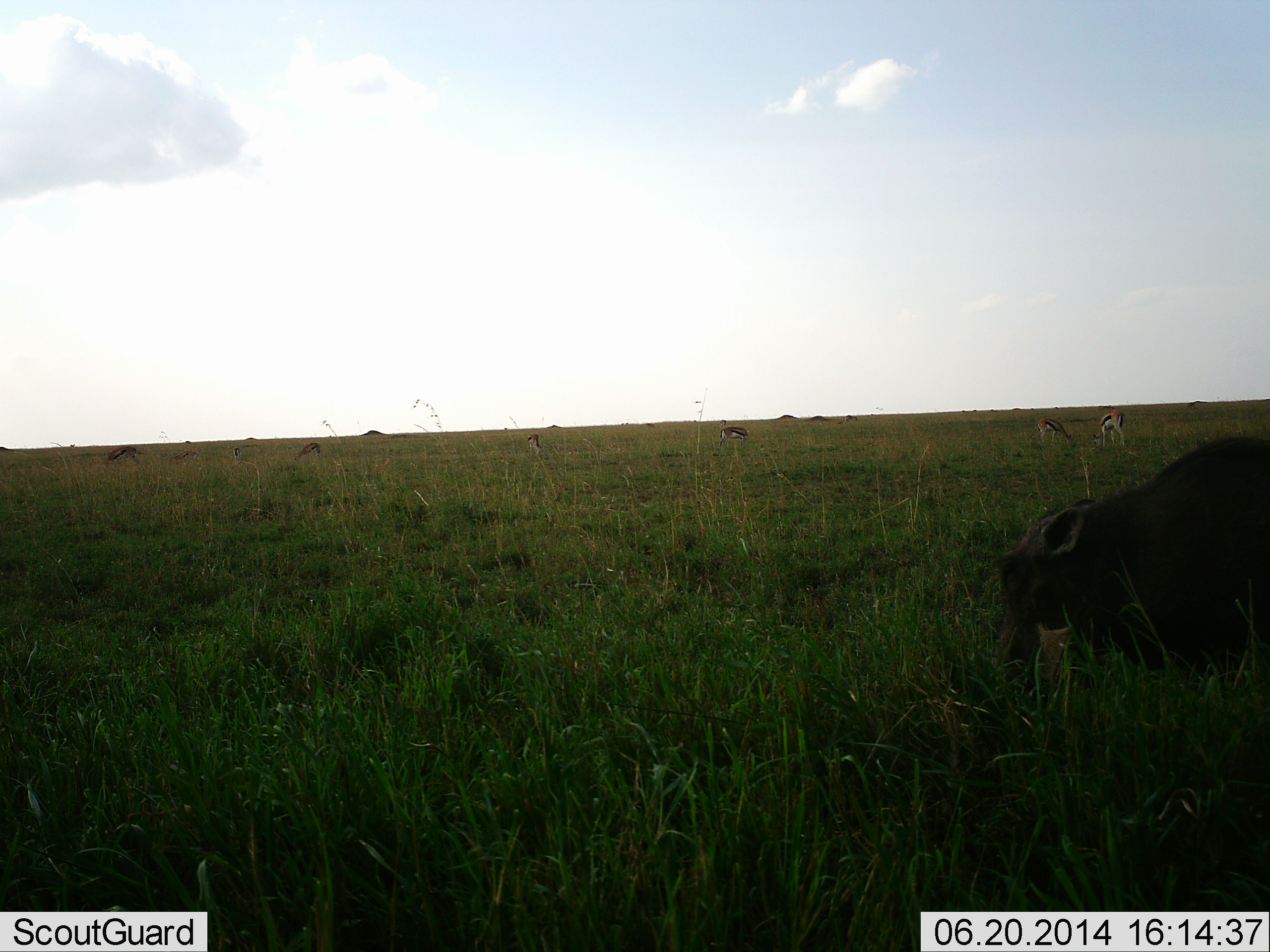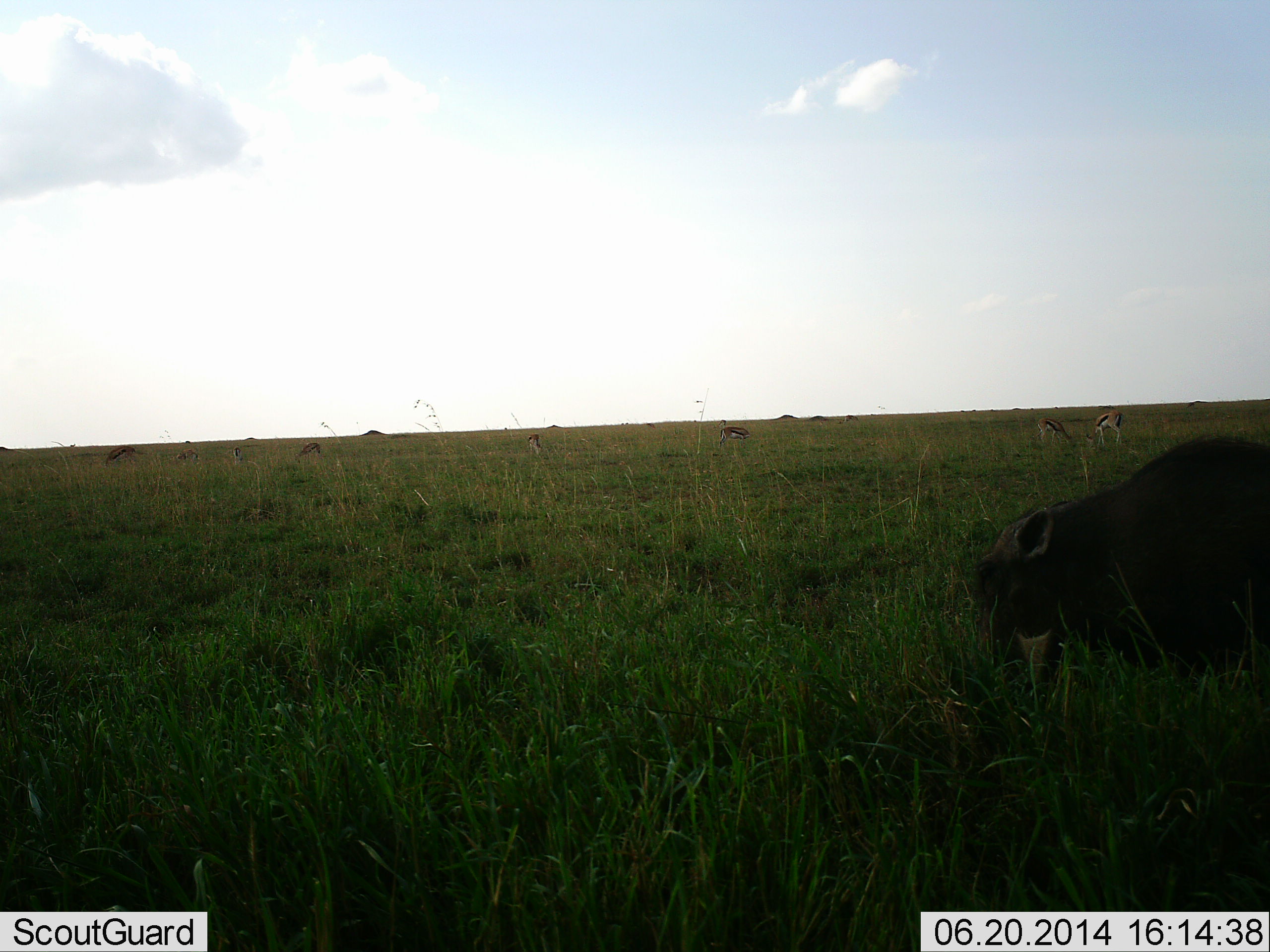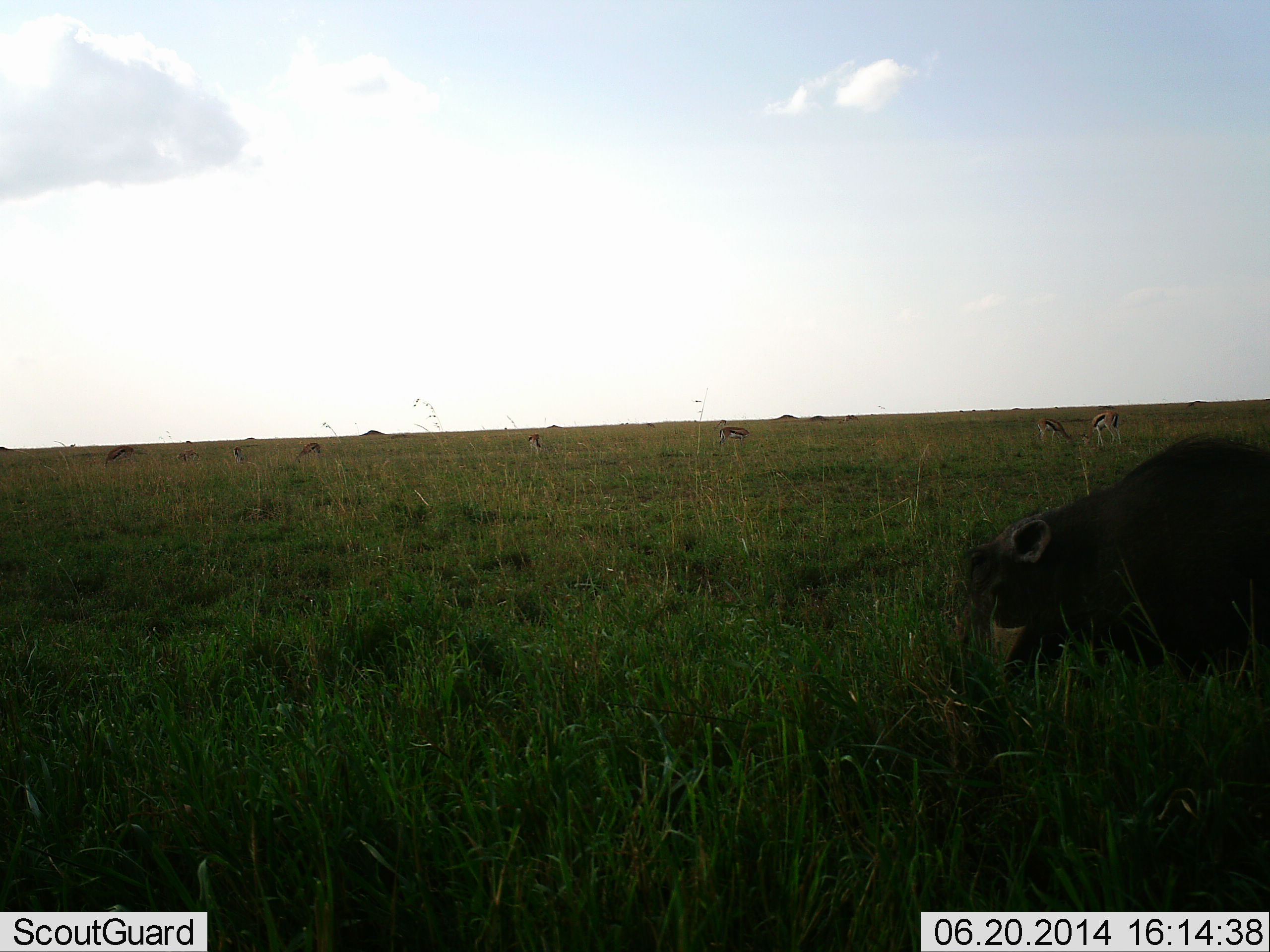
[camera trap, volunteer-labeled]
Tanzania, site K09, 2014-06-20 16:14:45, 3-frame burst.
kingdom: Animalia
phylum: Chordata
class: Mammalia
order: Artiodactyla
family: Bovidae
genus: Eudorcas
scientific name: Eudorcas thomsonii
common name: thomson's gazelle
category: gazellethomsons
Gazellethomsons (thomson's gazelle) (Eudorcas thomsonii), count 8. Behavior (volunteer vote fractions): standing 19%, resting 6%, moving 0%, interacting 0%. Young present (vote fraction): 0%. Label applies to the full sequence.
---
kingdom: Animalia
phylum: Chordata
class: Mammalia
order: Artiodactyla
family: Suidae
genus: Phacochoerus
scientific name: Phacochoerus africanus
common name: warthog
Warthog (Phacochoerus africanus), count 1. Behavior (volunteer vote fractions): standing 7%, resting 0%, moving 0%, interacting 7%. Young present (vote fraction): 0%. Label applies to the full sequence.